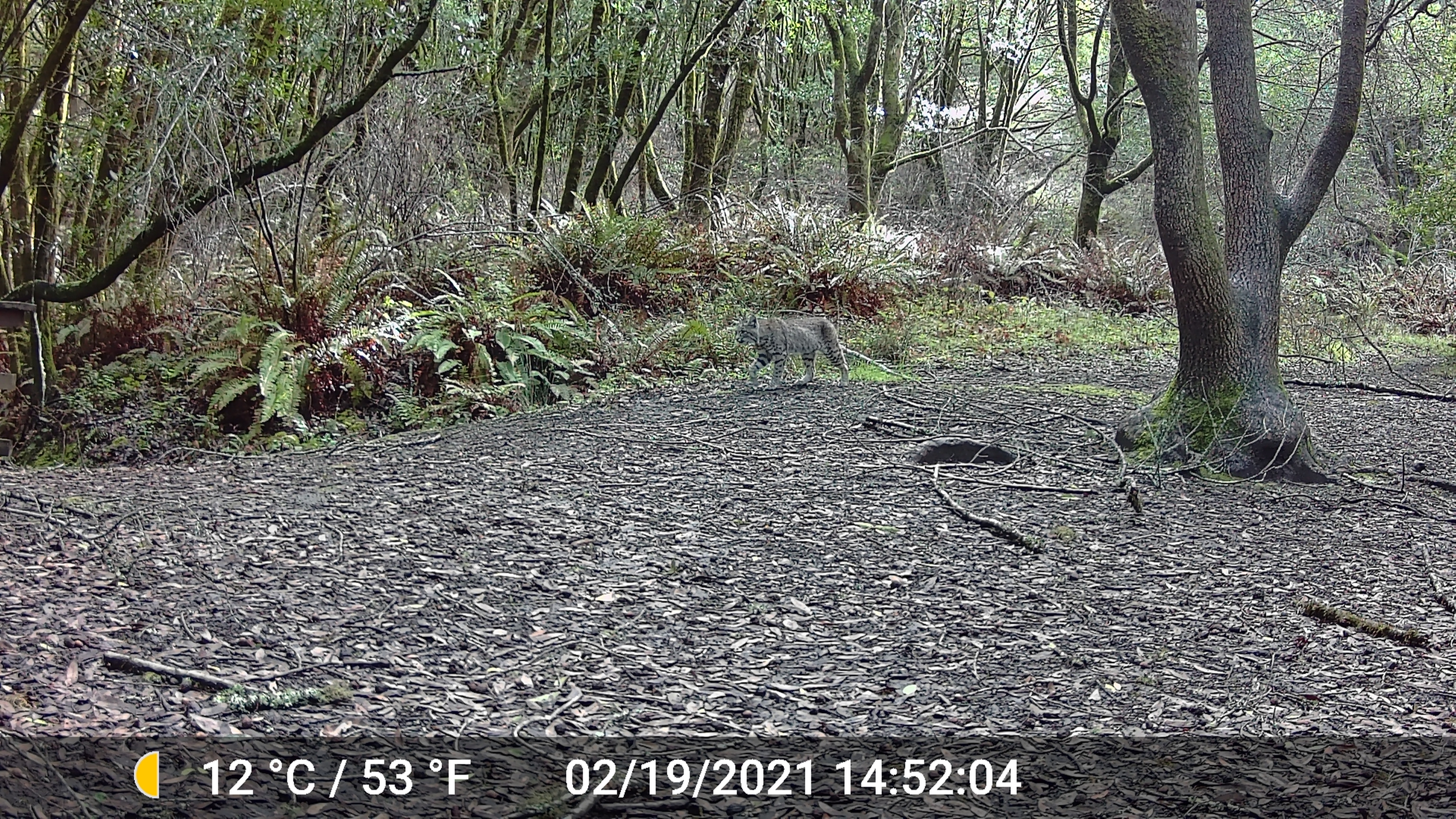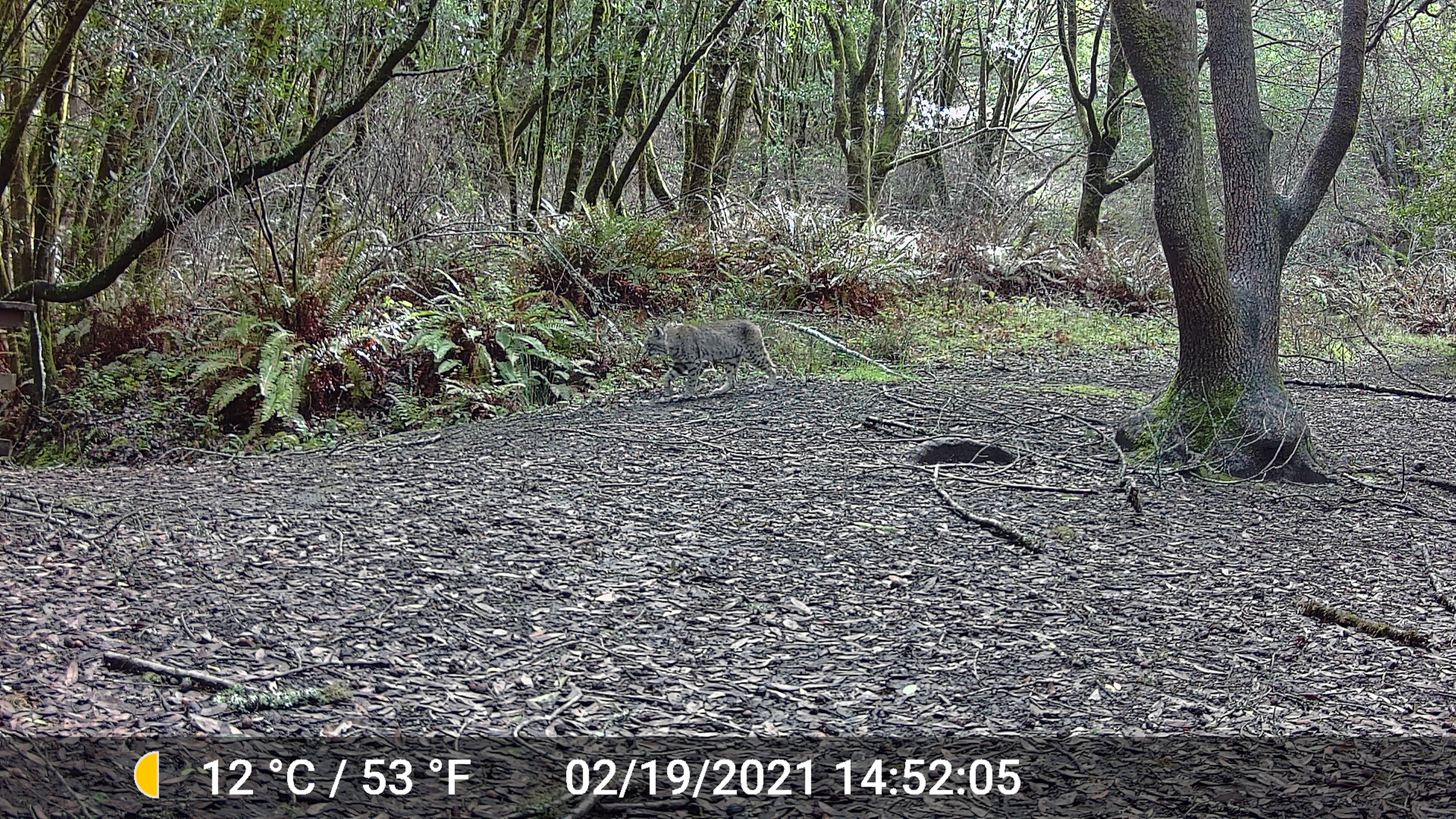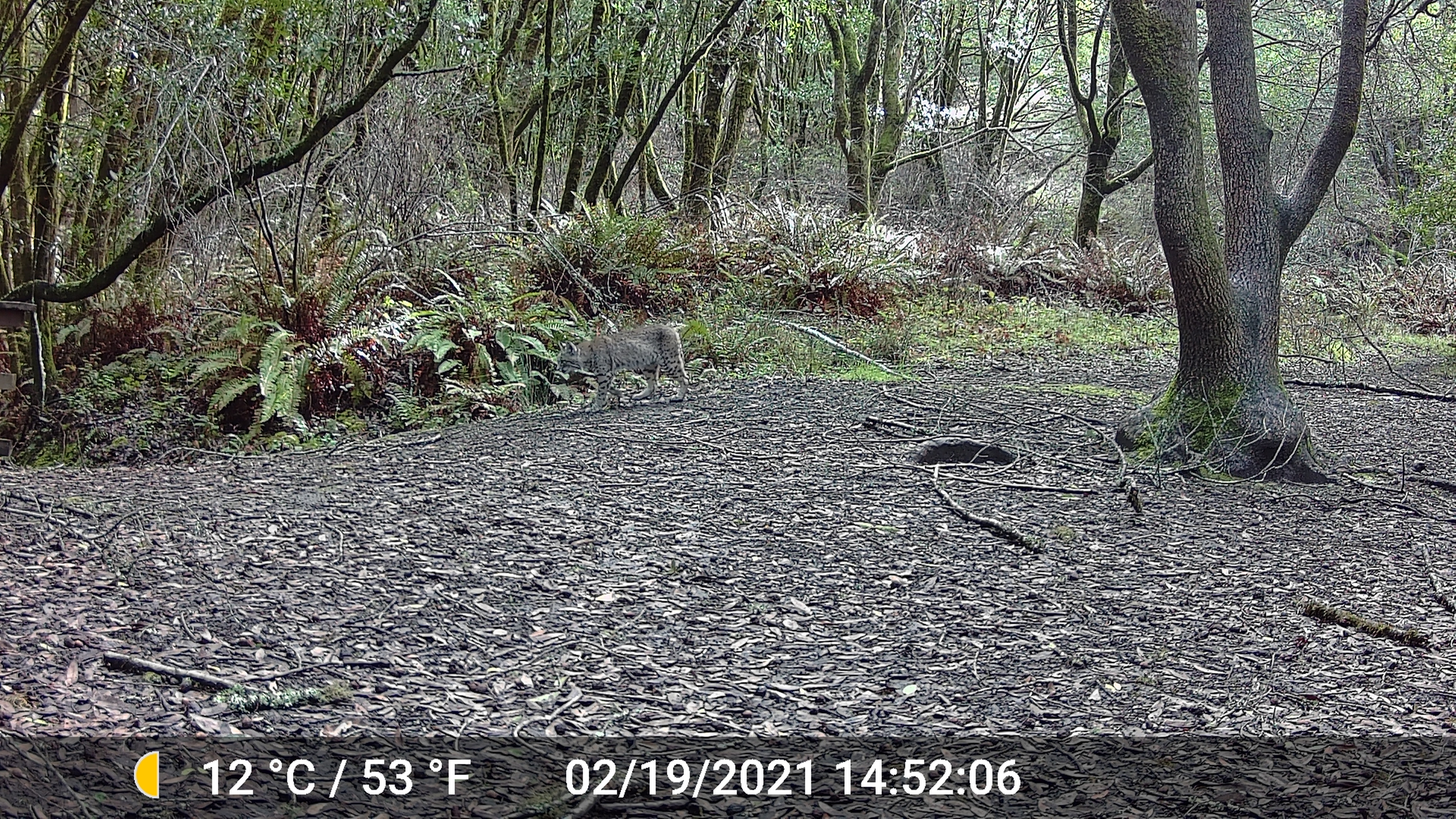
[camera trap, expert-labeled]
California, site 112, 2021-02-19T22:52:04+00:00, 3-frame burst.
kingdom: Animalia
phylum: Chordata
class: Mammalia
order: Carnivora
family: Felidae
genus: Lynx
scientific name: Lynx rufus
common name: bobcat